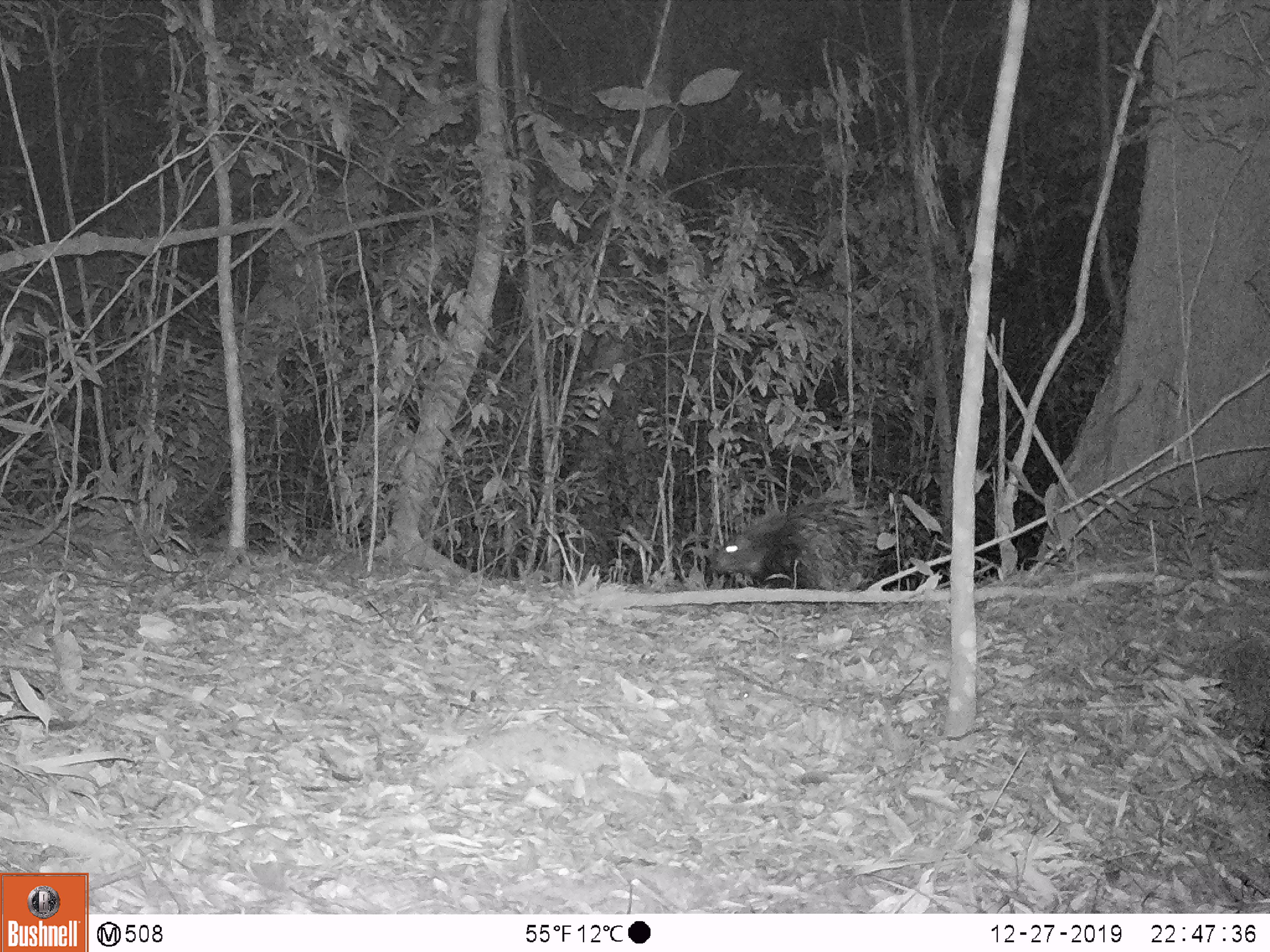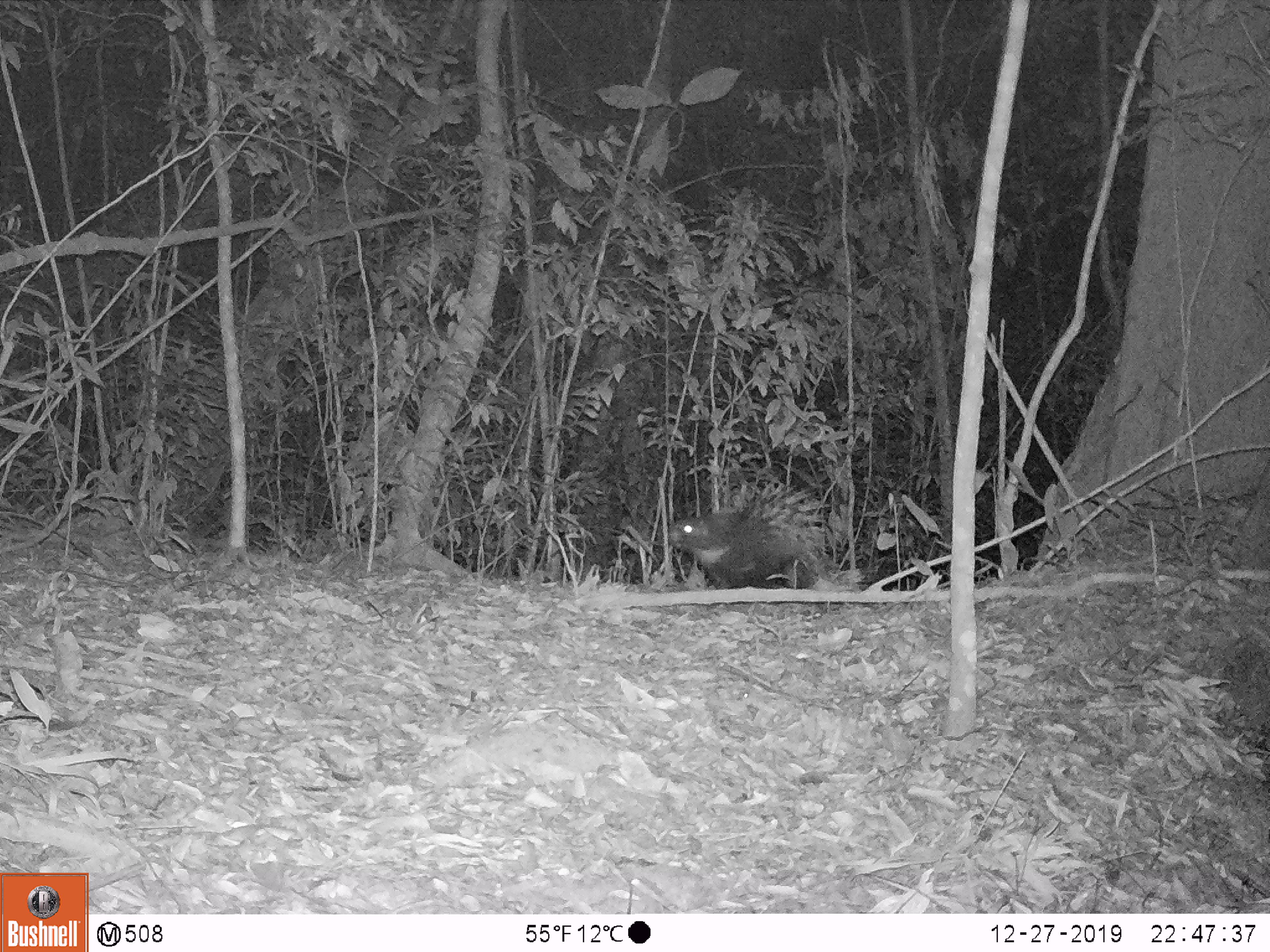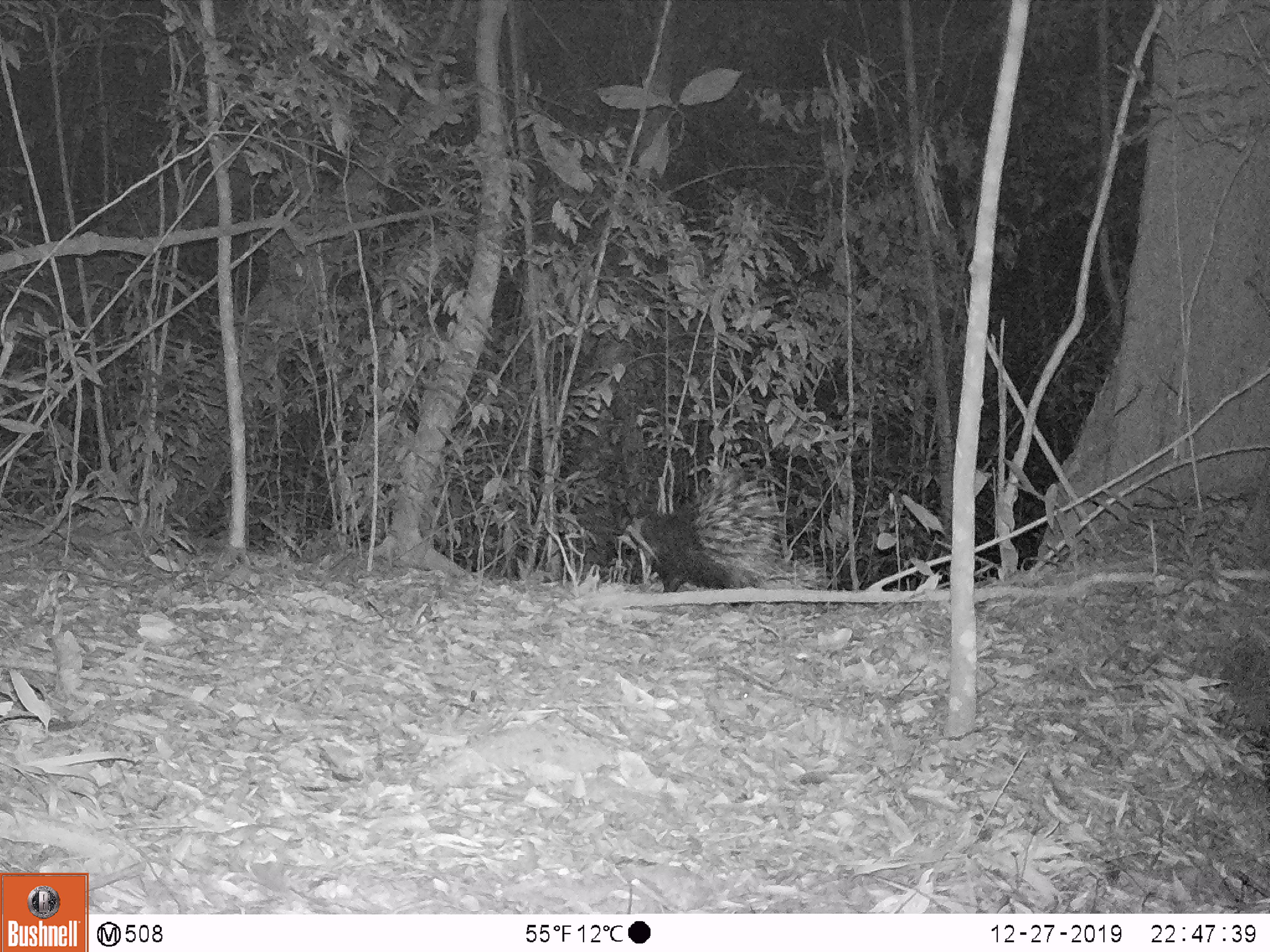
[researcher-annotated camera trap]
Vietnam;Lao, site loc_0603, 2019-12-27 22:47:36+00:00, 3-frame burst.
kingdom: Animalia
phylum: Chordata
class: Mammalia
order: Rodentia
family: Hystricidae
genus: Hystrix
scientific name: Hystrix brachyura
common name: malayan porcupine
Malayan porcupine (Hystrix brachyura). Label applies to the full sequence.